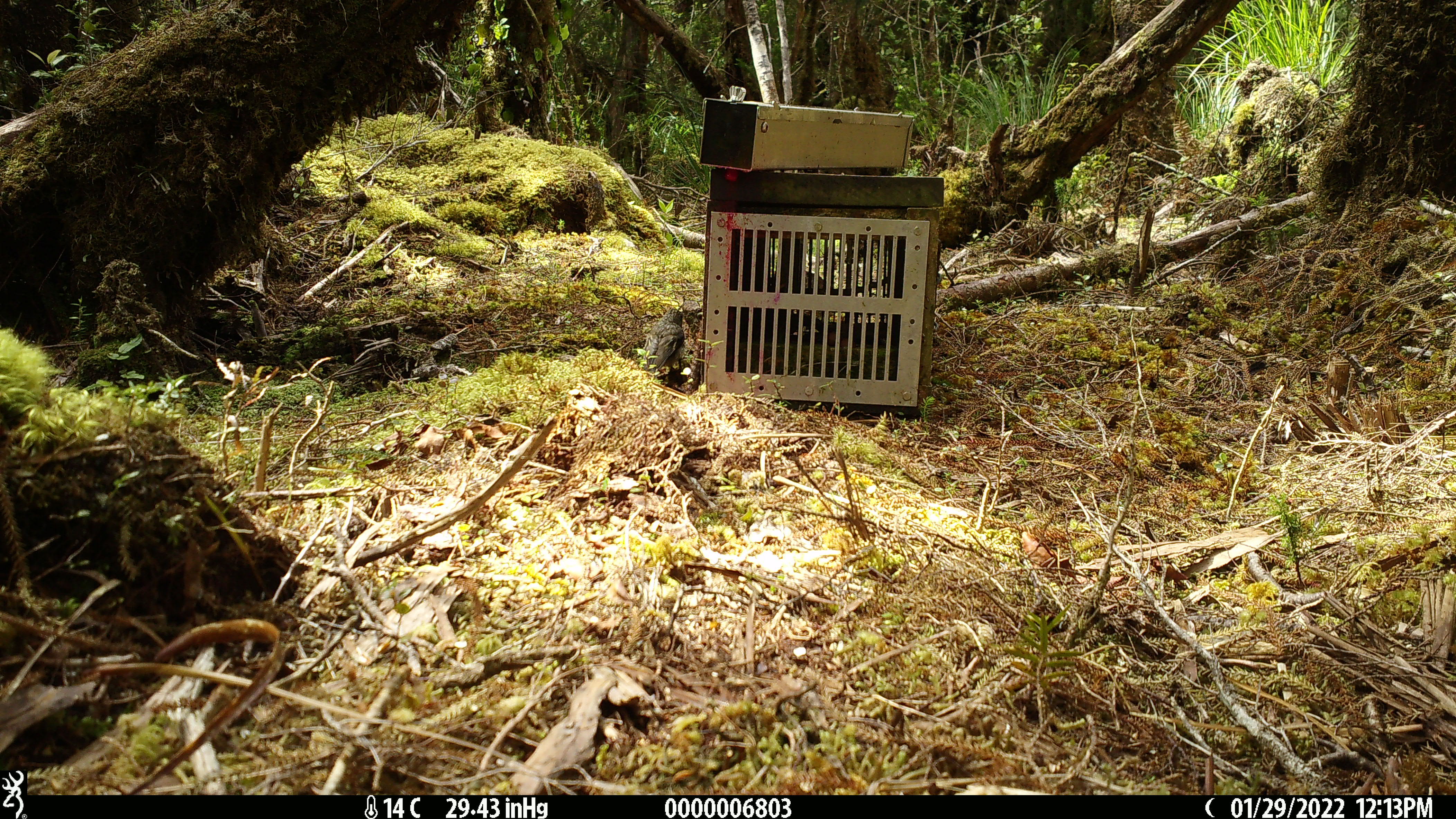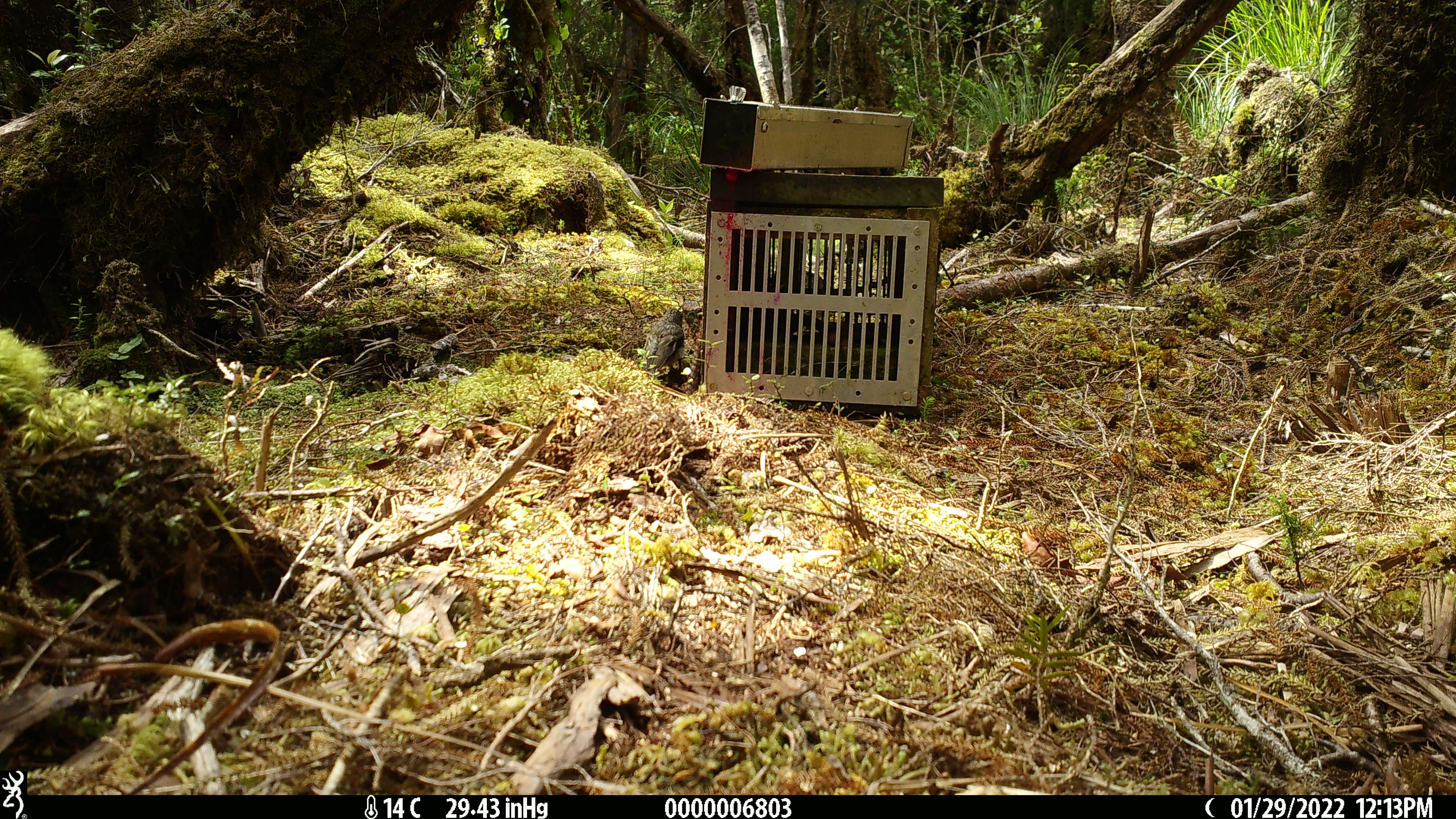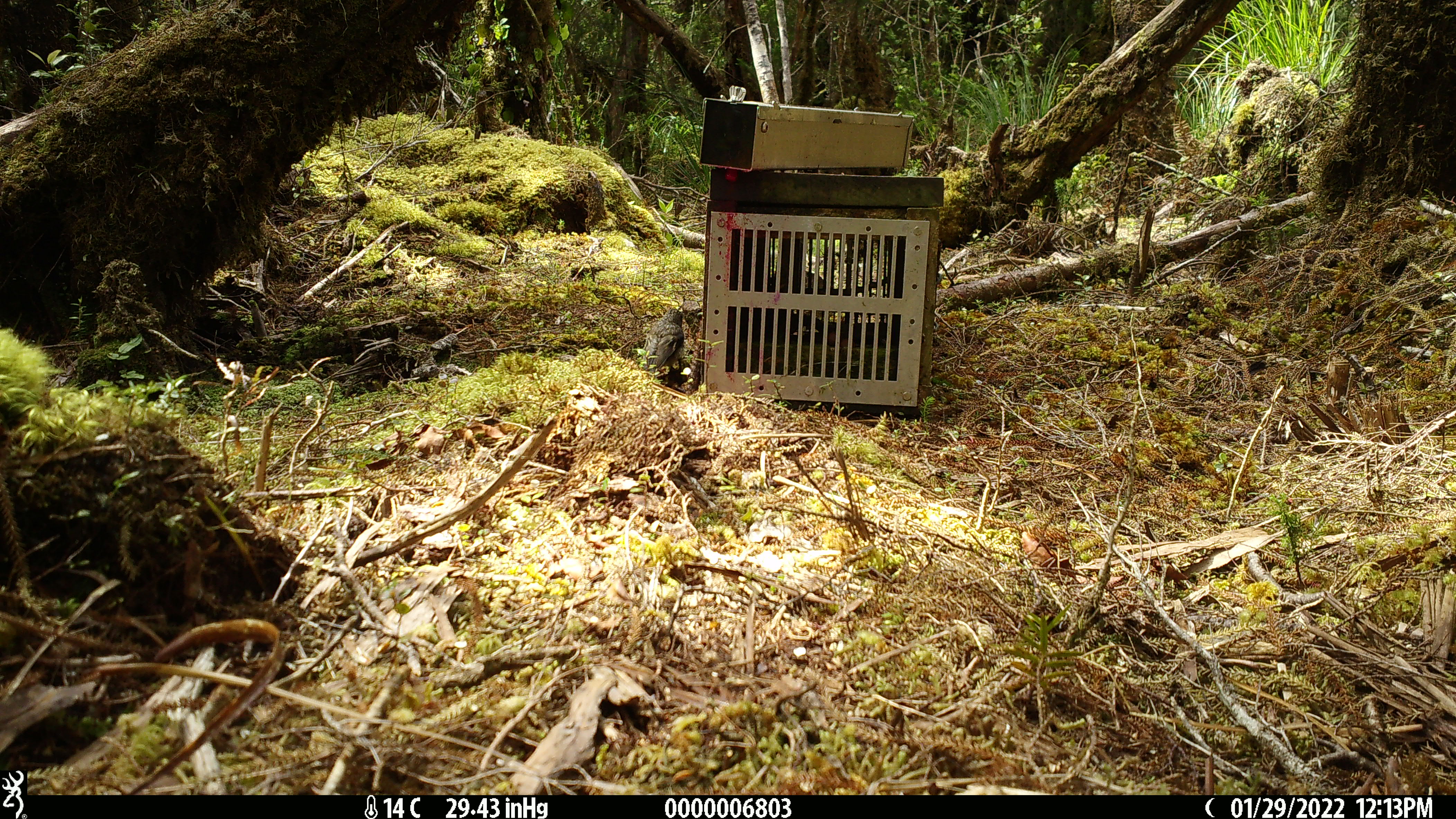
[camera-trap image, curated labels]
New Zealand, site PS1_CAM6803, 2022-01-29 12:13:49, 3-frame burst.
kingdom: Animalia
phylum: Chordata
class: Aves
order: Passeriformes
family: Petroicidae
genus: Petroica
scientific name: Petroica macrocephala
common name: tomtit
Tomtit (Petroica macrocephala).